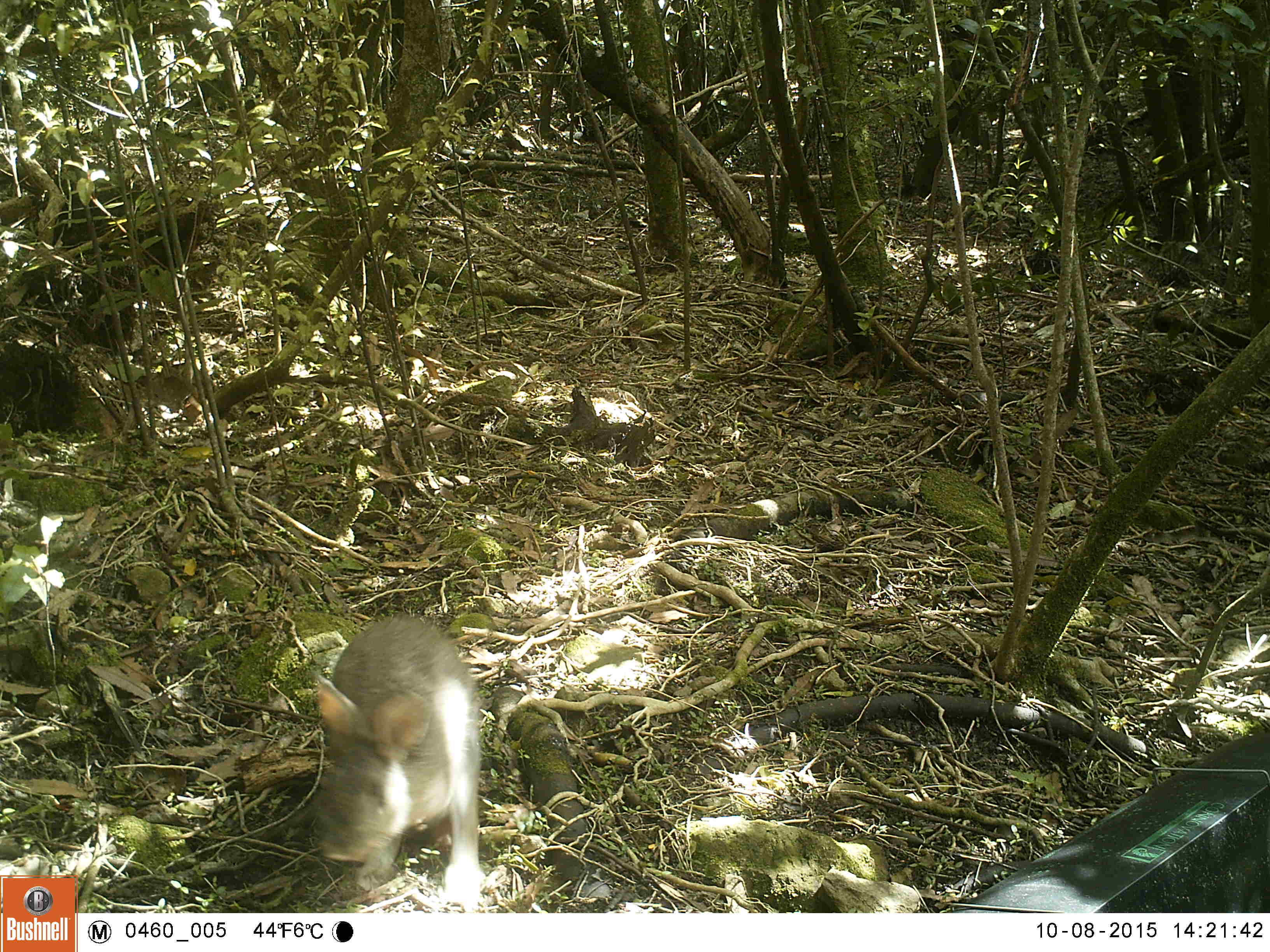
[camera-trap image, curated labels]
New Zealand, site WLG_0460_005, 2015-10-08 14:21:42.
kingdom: Animalia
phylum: Chordata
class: Mammalia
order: Lagomorpha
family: Leporidae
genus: Oryctolagus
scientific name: Oryctolagus cuniculus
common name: european rabbit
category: rabbit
Rabbit (european rabbit) (Oryctolagus cuniculus).